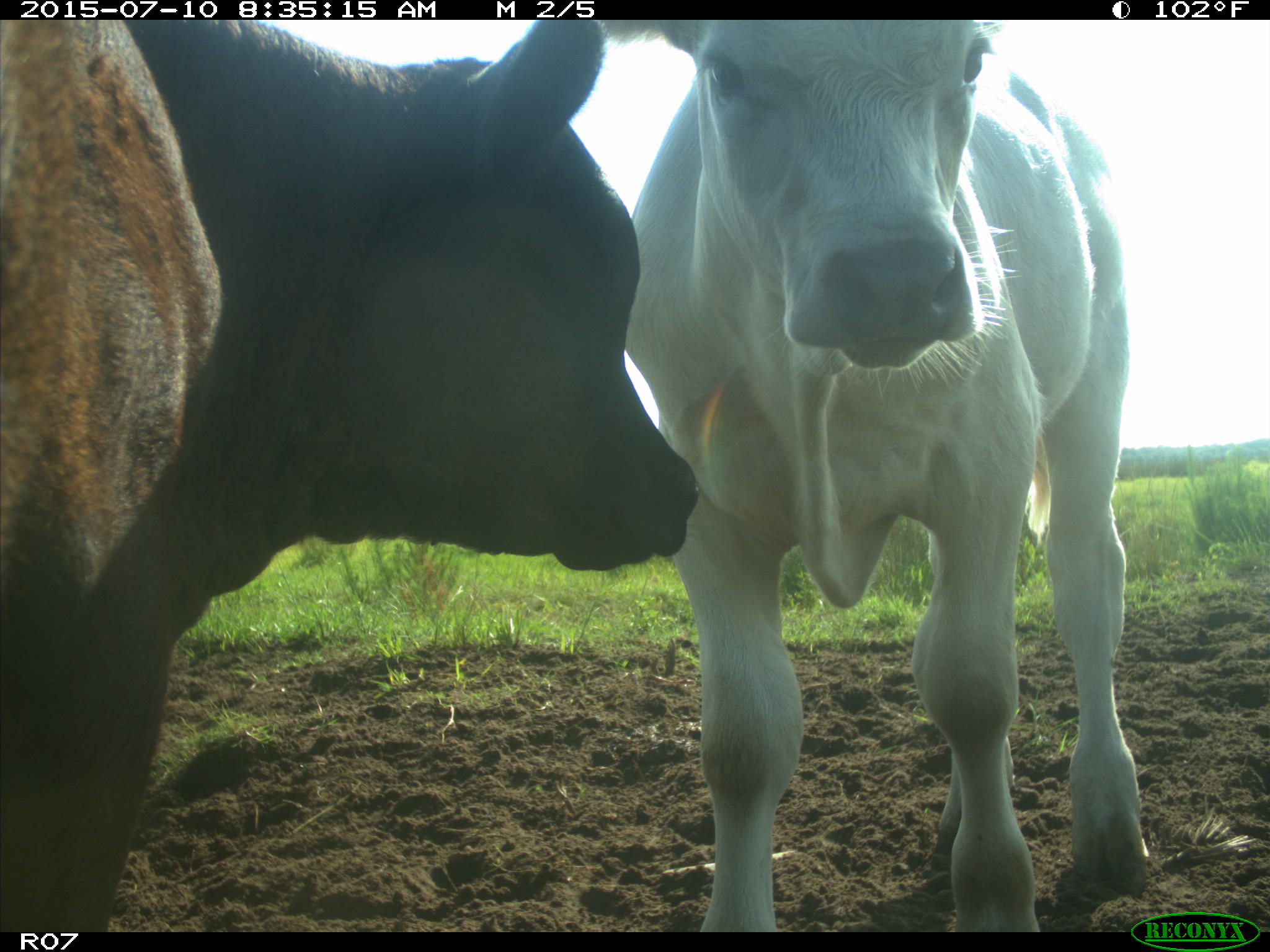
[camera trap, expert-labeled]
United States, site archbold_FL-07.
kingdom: Animalia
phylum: Chordata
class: Mammalia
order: Artiodactyla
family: Bovidae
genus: Bos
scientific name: Bos taurus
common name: domestic cow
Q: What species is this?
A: Bos taurus (domestic cow).